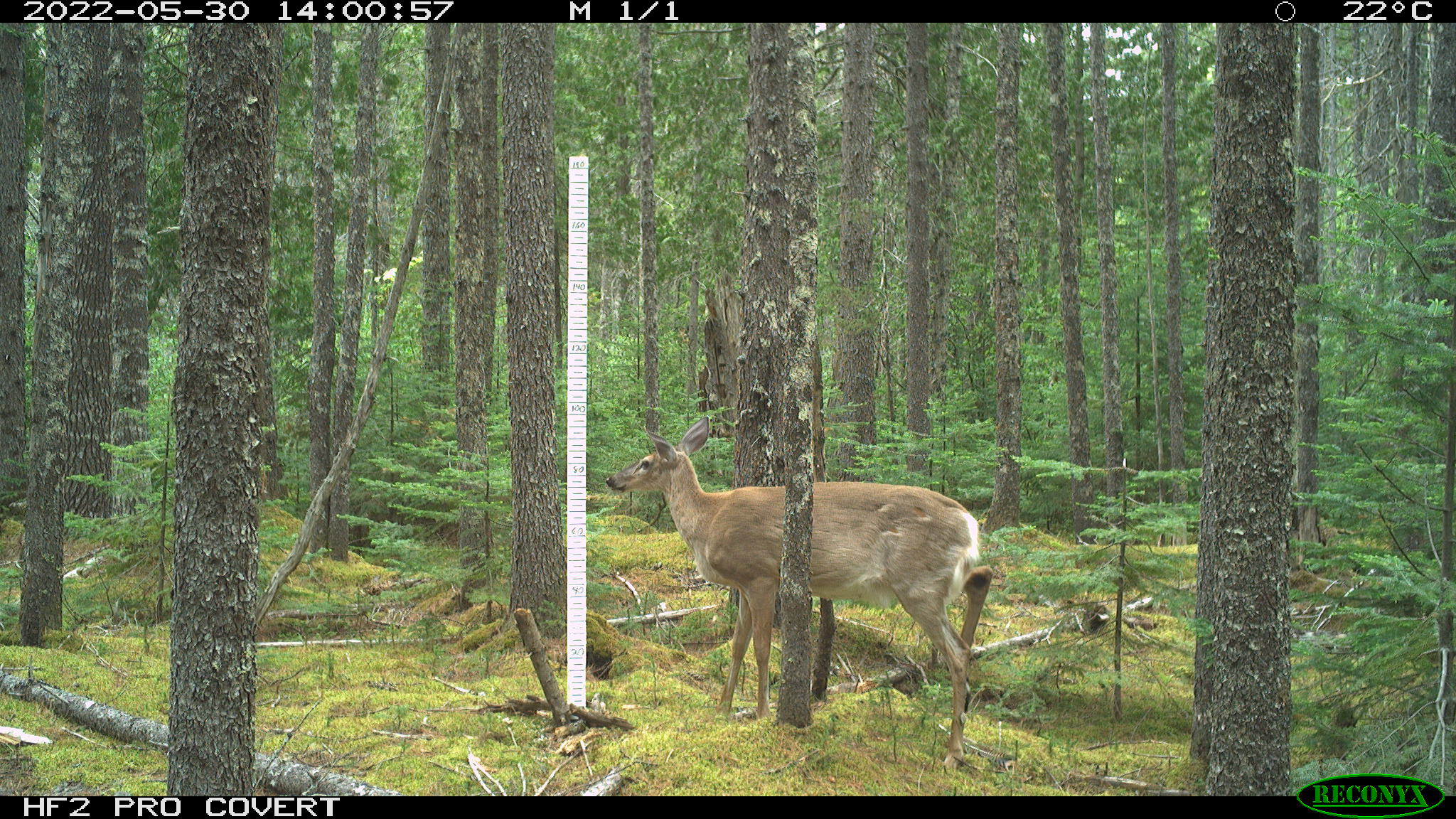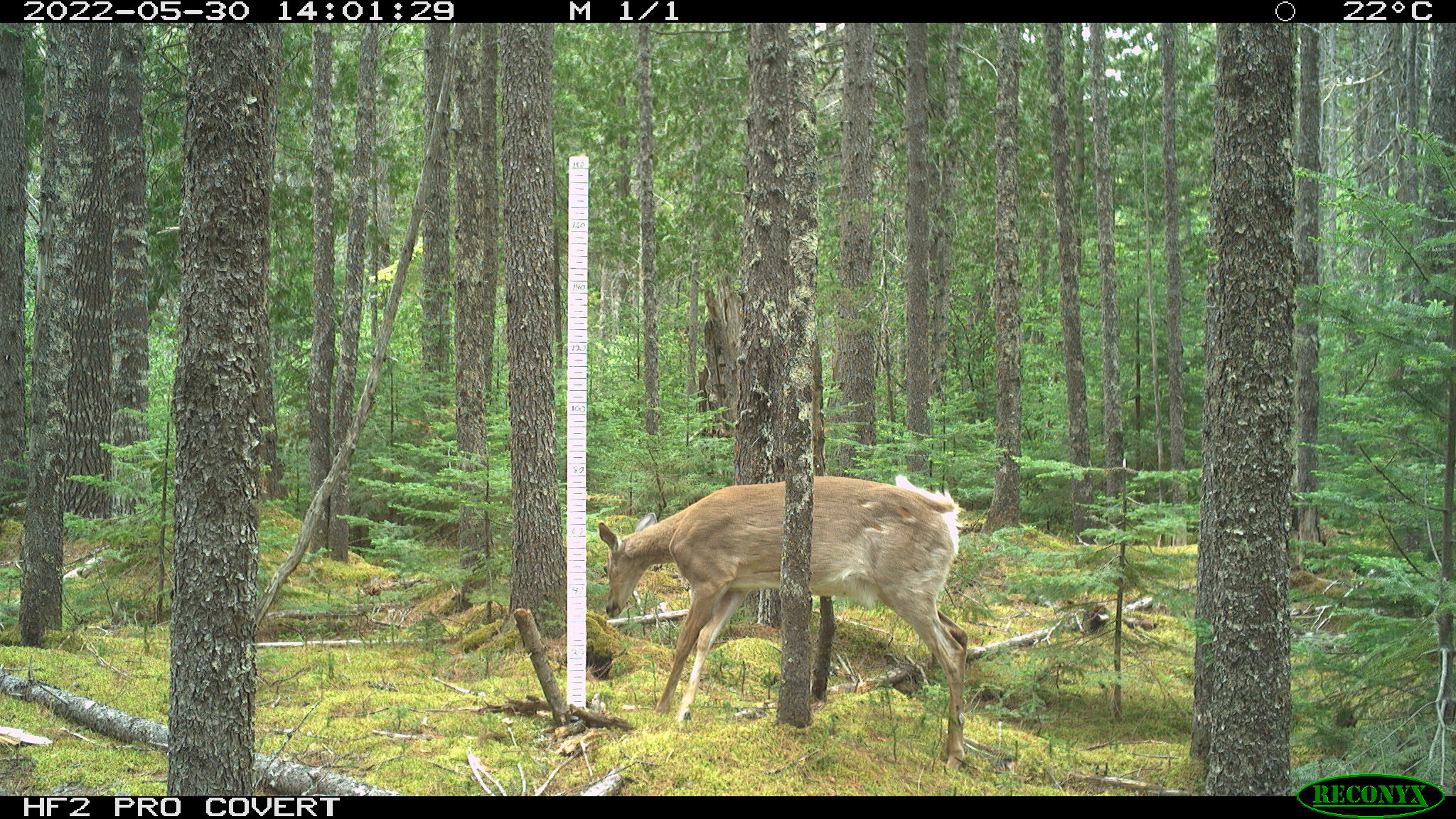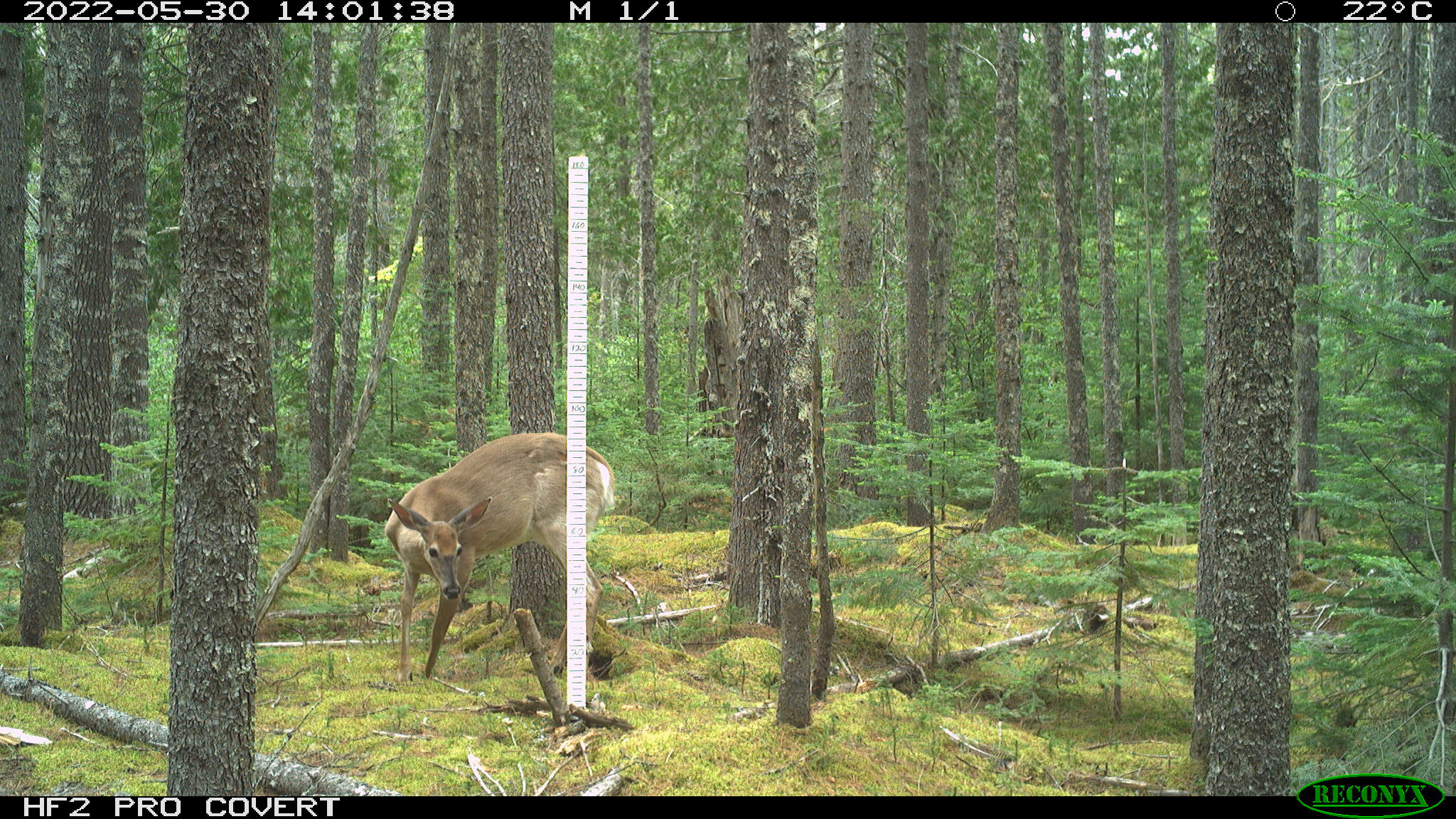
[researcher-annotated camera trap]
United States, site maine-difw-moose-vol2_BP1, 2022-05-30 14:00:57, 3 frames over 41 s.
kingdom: Animalia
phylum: Chordata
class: Mammalia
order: Artiodactyla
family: Cervidae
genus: Odocoileus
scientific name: Odocoileus virginianus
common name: white-tailed deer